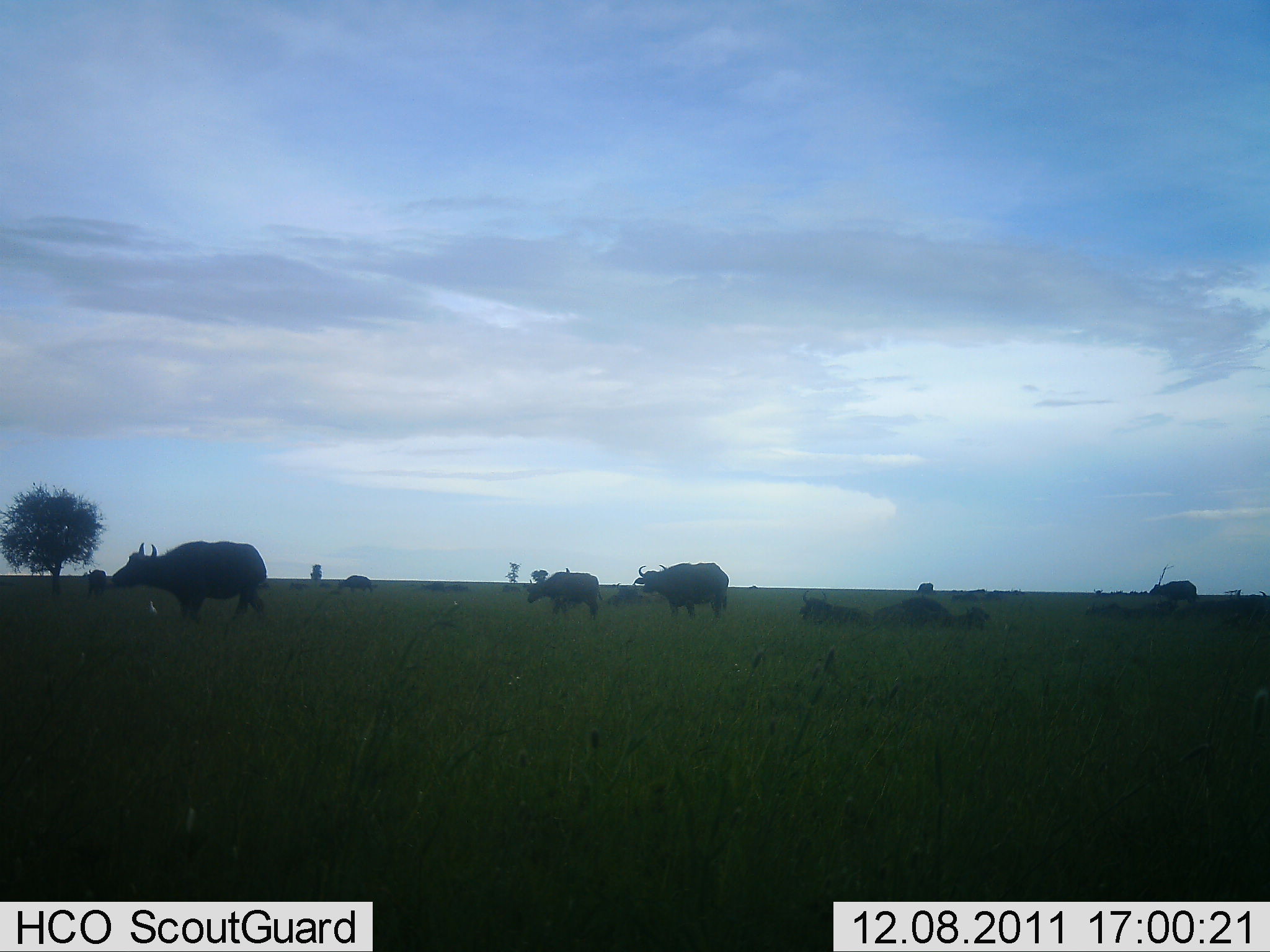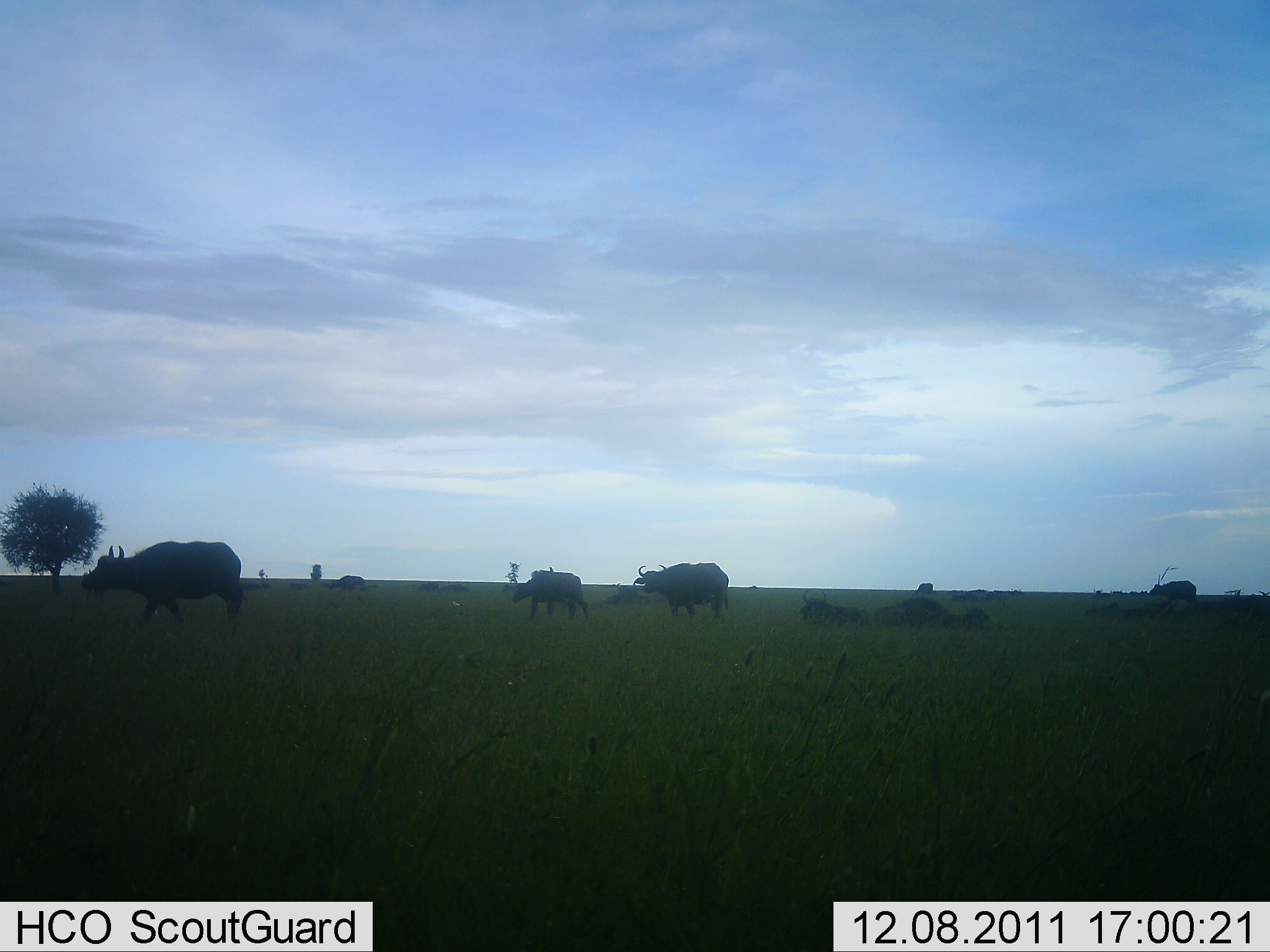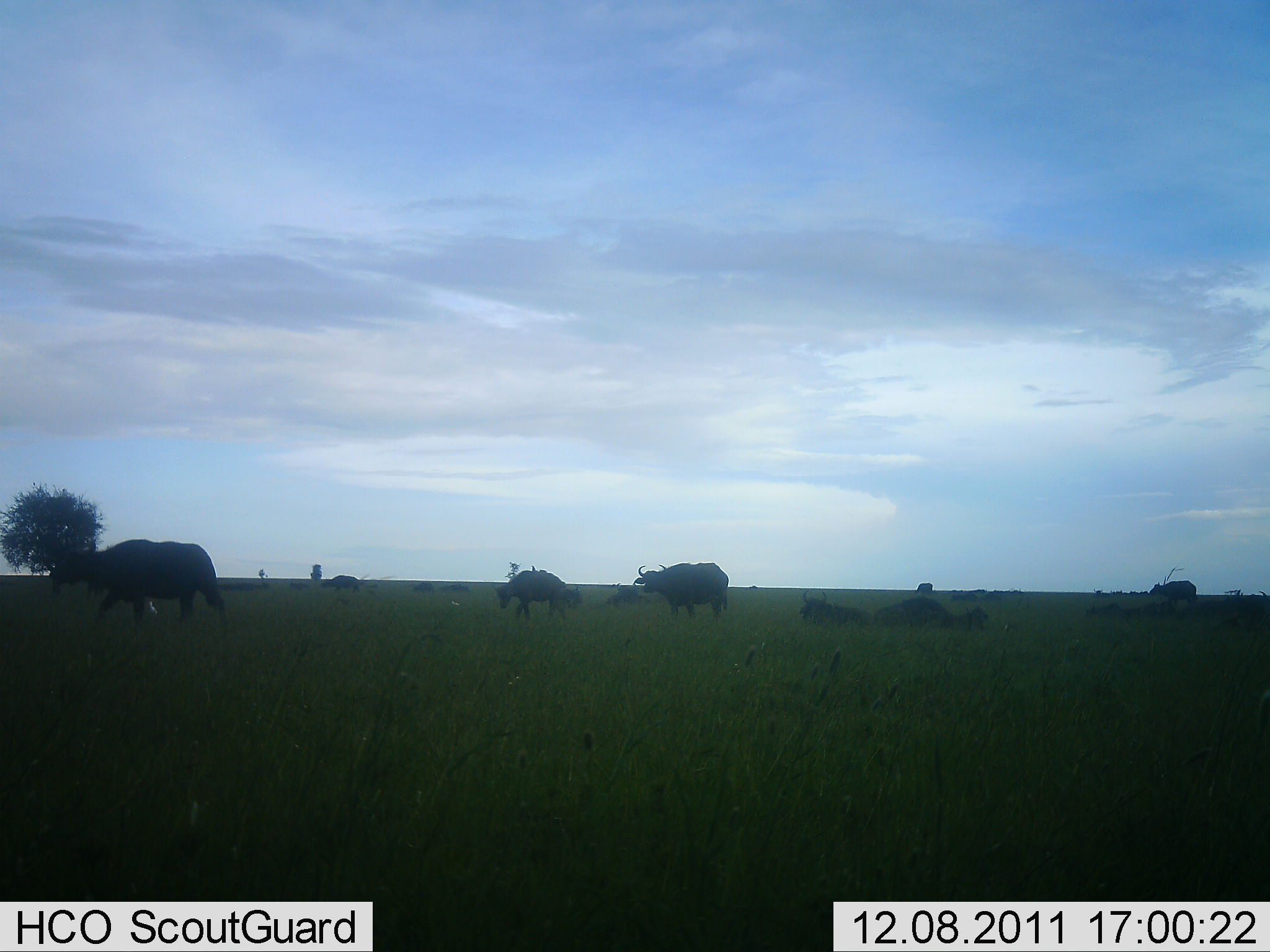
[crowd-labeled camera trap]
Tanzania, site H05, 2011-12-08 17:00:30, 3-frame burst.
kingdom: Animalia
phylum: Chordata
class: Mammalia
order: Artiodactyla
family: Bovidae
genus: Syncerus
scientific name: Syncerus caffer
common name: cape buffalo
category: buffalo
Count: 11-50.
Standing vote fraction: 70%.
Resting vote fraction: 80%.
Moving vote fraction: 70%.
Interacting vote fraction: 0%.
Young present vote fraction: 10%.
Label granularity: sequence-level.